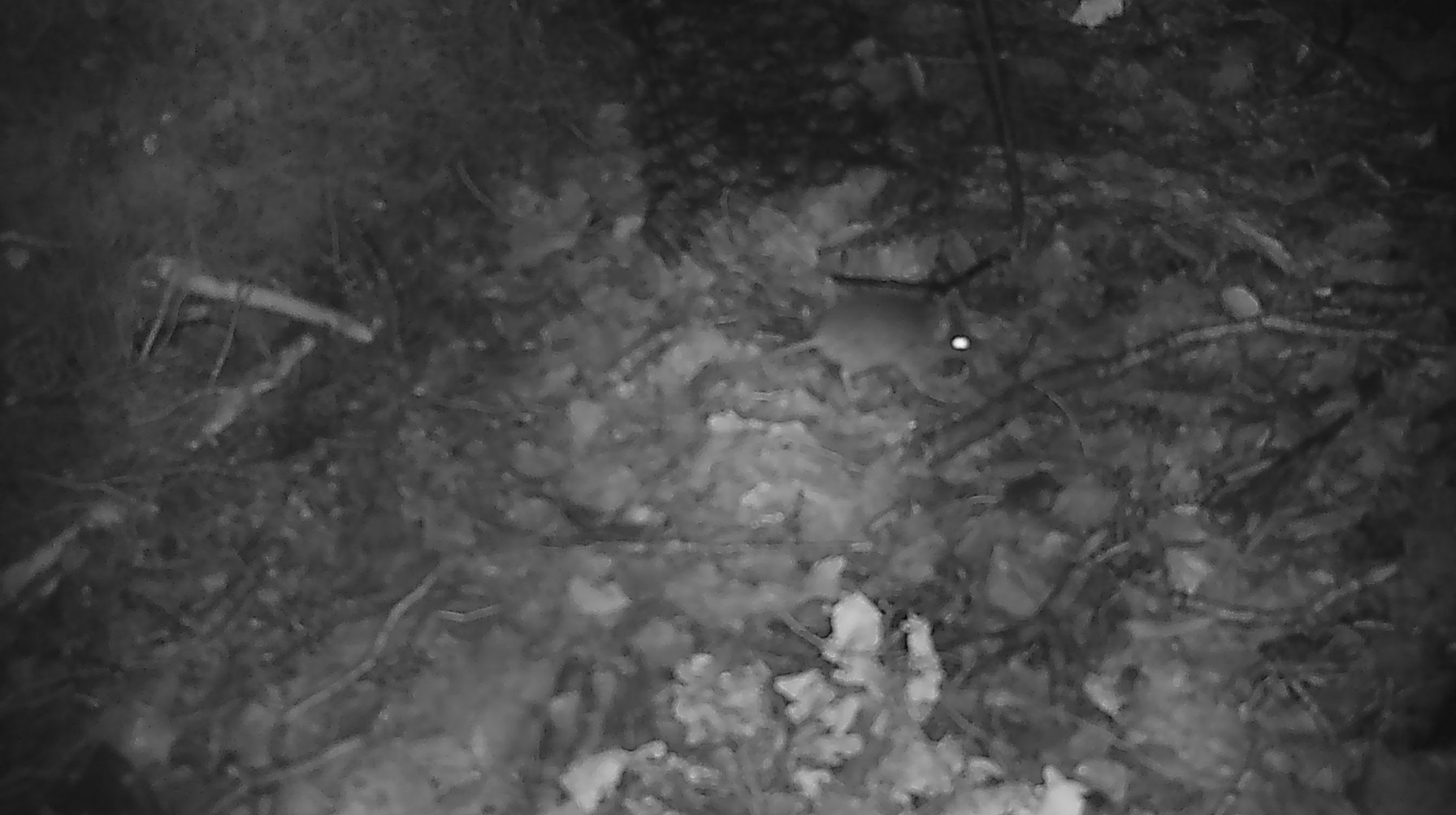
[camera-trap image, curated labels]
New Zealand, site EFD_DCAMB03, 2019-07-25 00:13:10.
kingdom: Animalia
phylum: Chordata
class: Mammalia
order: Rodentia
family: Muridae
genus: Mus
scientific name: Mus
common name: mouse